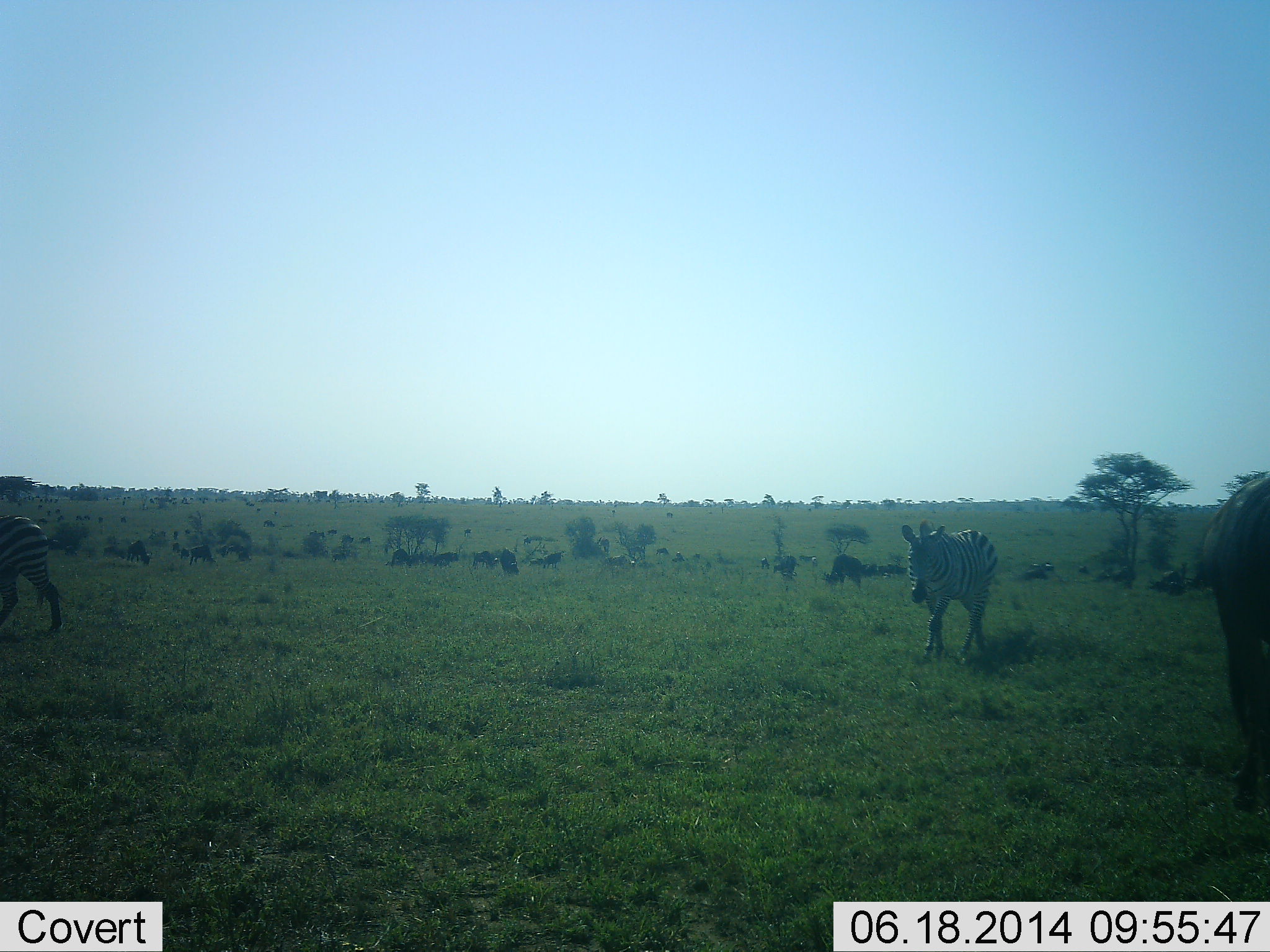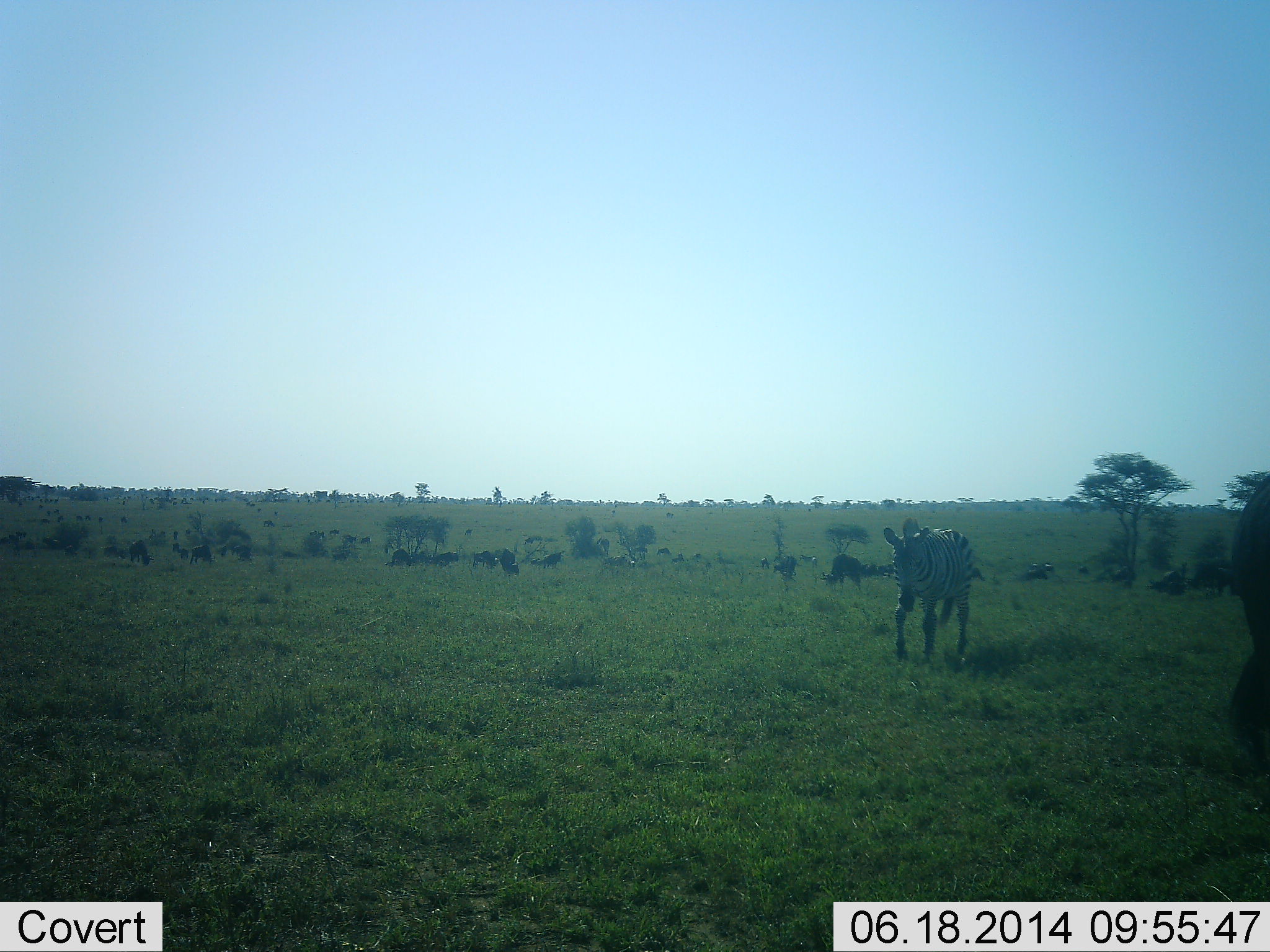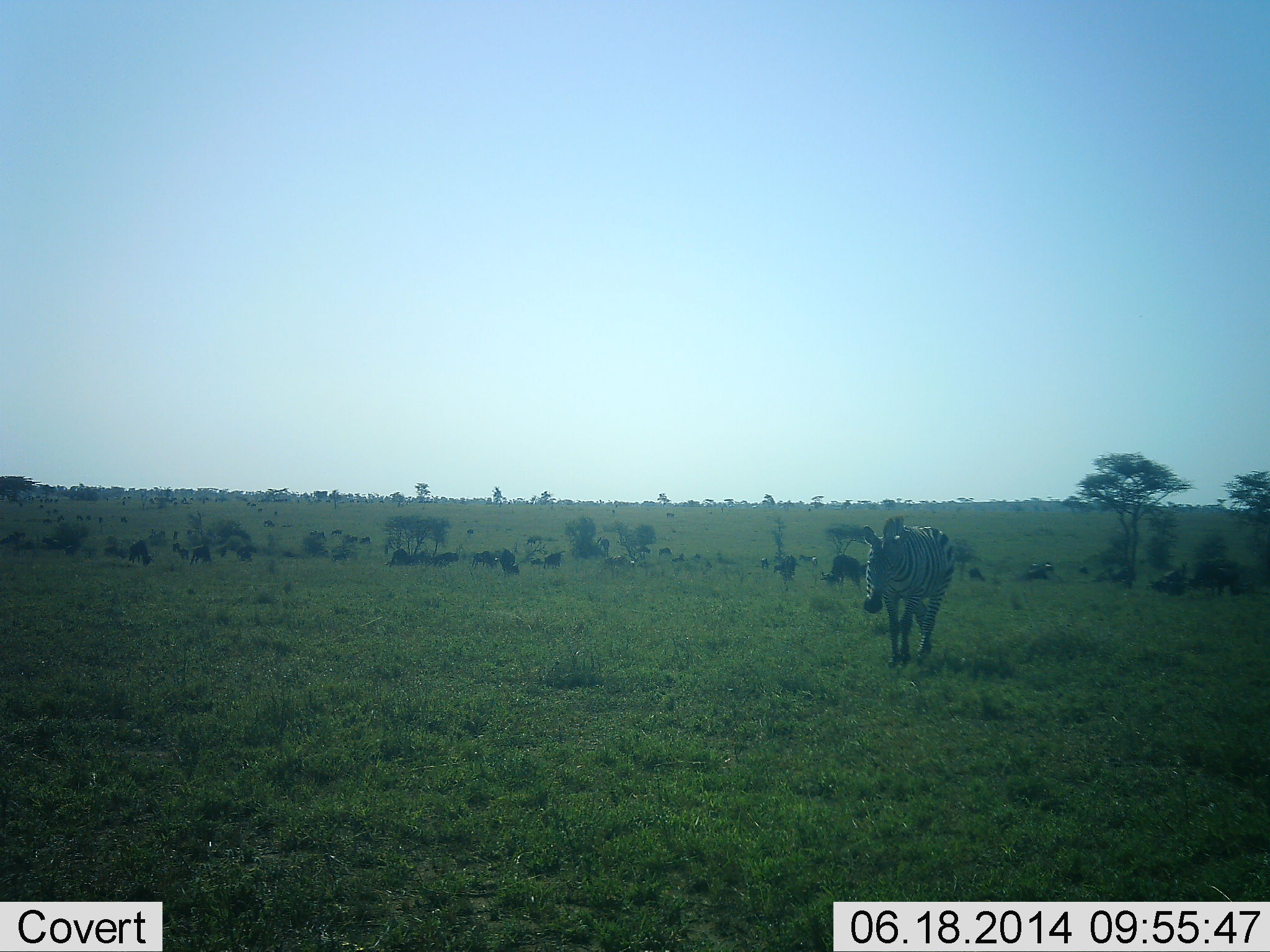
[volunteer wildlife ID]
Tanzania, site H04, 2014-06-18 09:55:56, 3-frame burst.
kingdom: Animalia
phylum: Chordata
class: Mammalia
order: Artiodactyla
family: Bovidae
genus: Connochaetes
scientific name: Connochaetes taurinus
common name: blue wildebeest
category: wildebeest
Wildebeest (blue wildebeest) (Connochaetes taurinus), count 11-50. Behavior (volunteer vote fractions): standing 56%, resting 33%, moving 22%, interacting 0%. Young present (vote fraction): 0%. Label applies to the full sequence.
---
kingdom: Animalia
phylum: Chordata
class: Mammalia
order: Perissodactyla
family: Equidae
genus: Equus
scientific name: Equus quagga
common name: plains zebra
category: zebra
Zebra (plains zebra) (Equus quagga), count 2. Behavior (volunteer vote fractions): standing 5%, resting 5%, moving 100%, interacting 0%. Young present (vote fraction): 0%. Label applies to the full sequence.